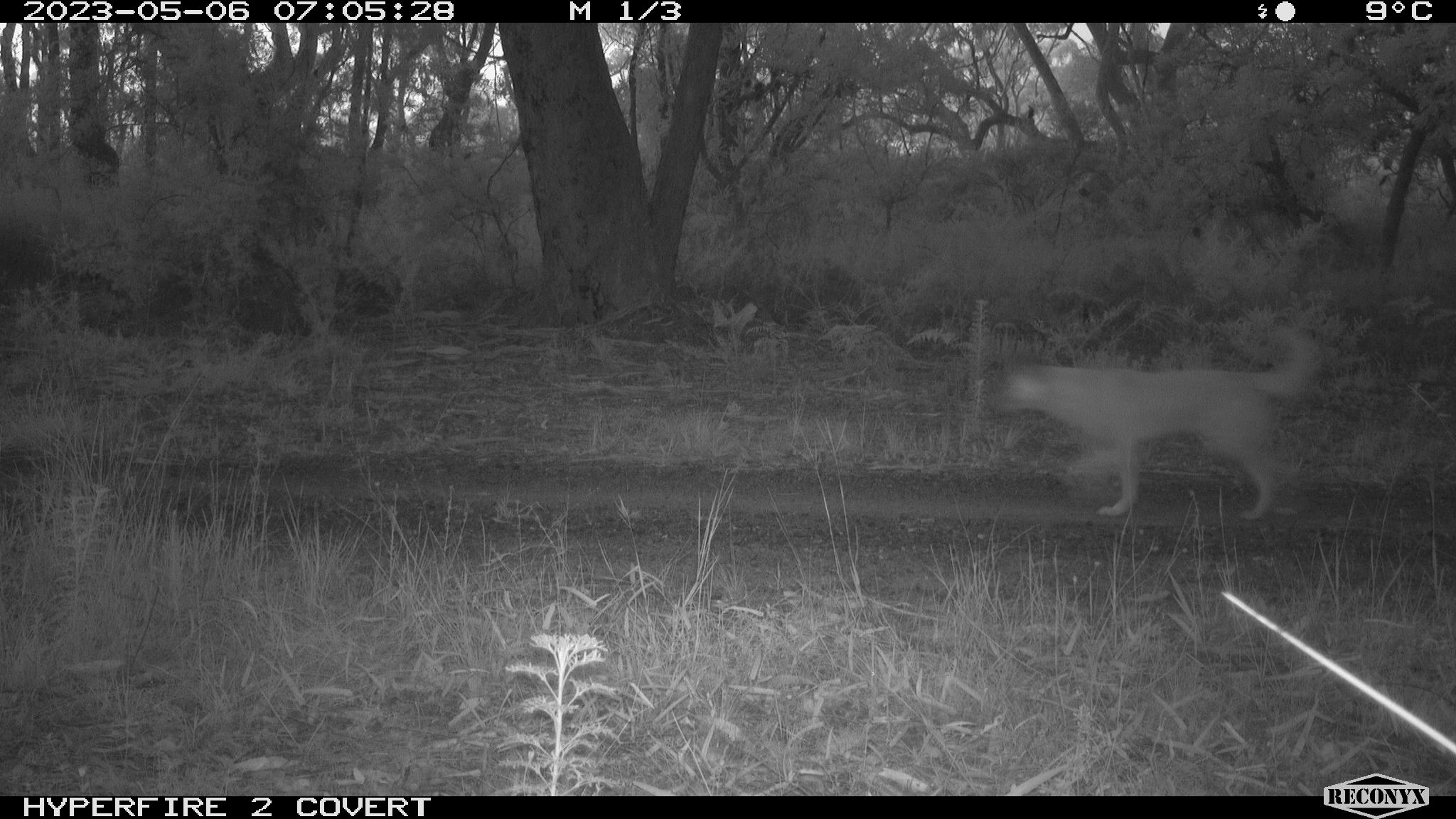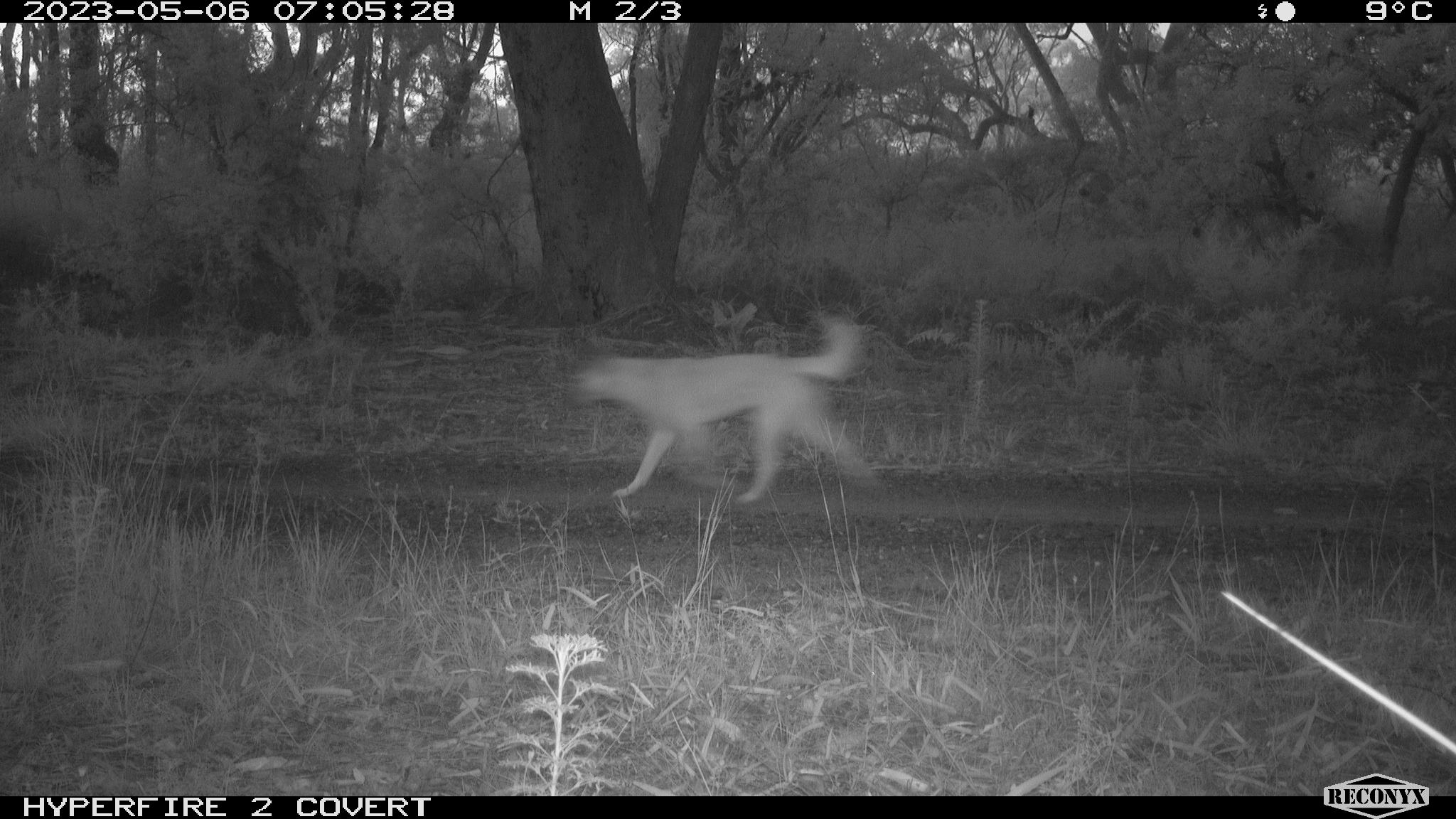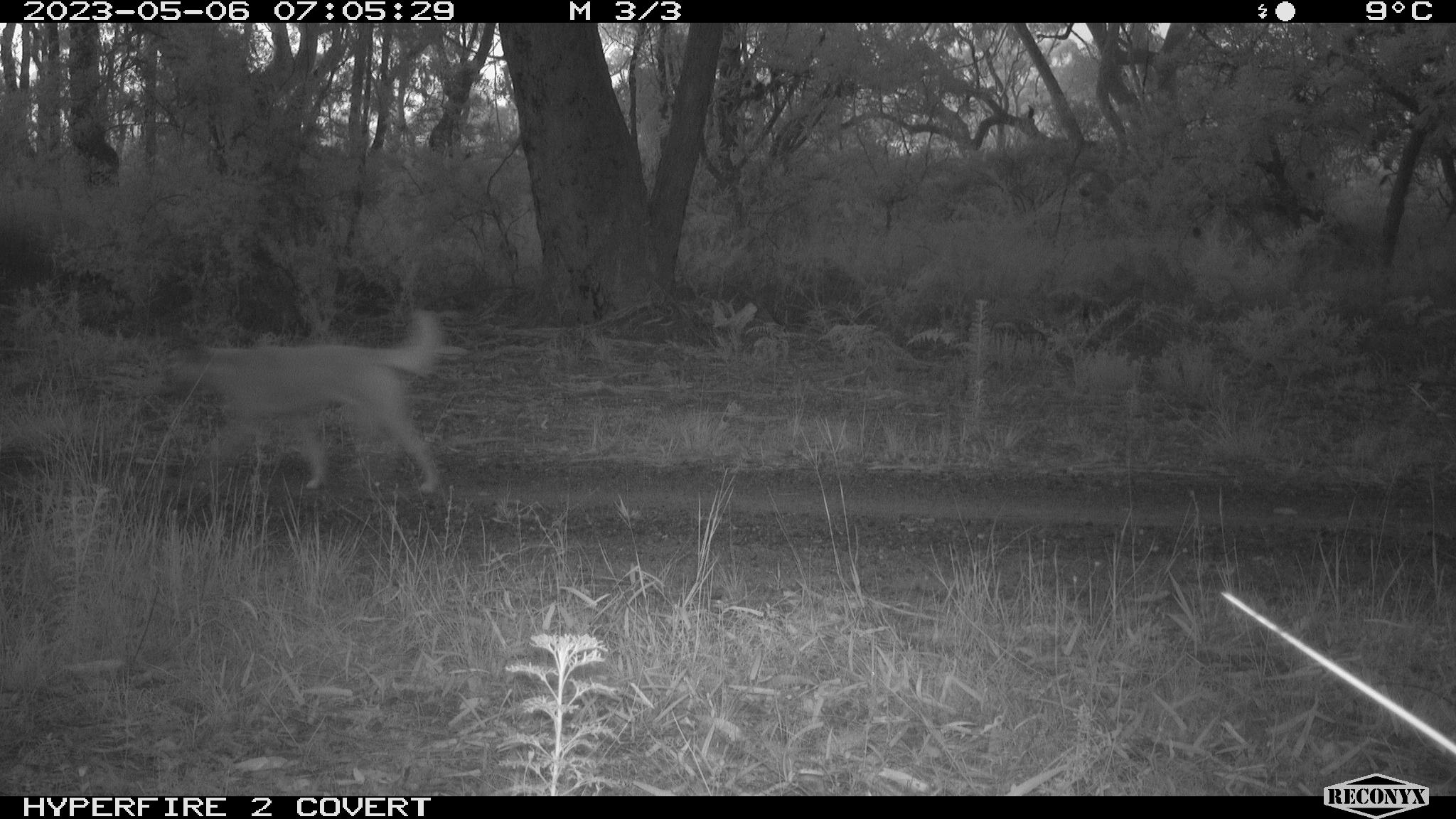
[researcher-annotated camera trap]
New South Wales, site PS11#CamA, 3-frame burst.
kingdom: Animalia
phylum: Chordata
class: Mammalia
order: Carnivora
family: Canidae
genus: Canis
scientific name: Canis familiaris dingo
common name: dingo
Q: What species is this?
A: Dingo (Canis familiaris dingo).